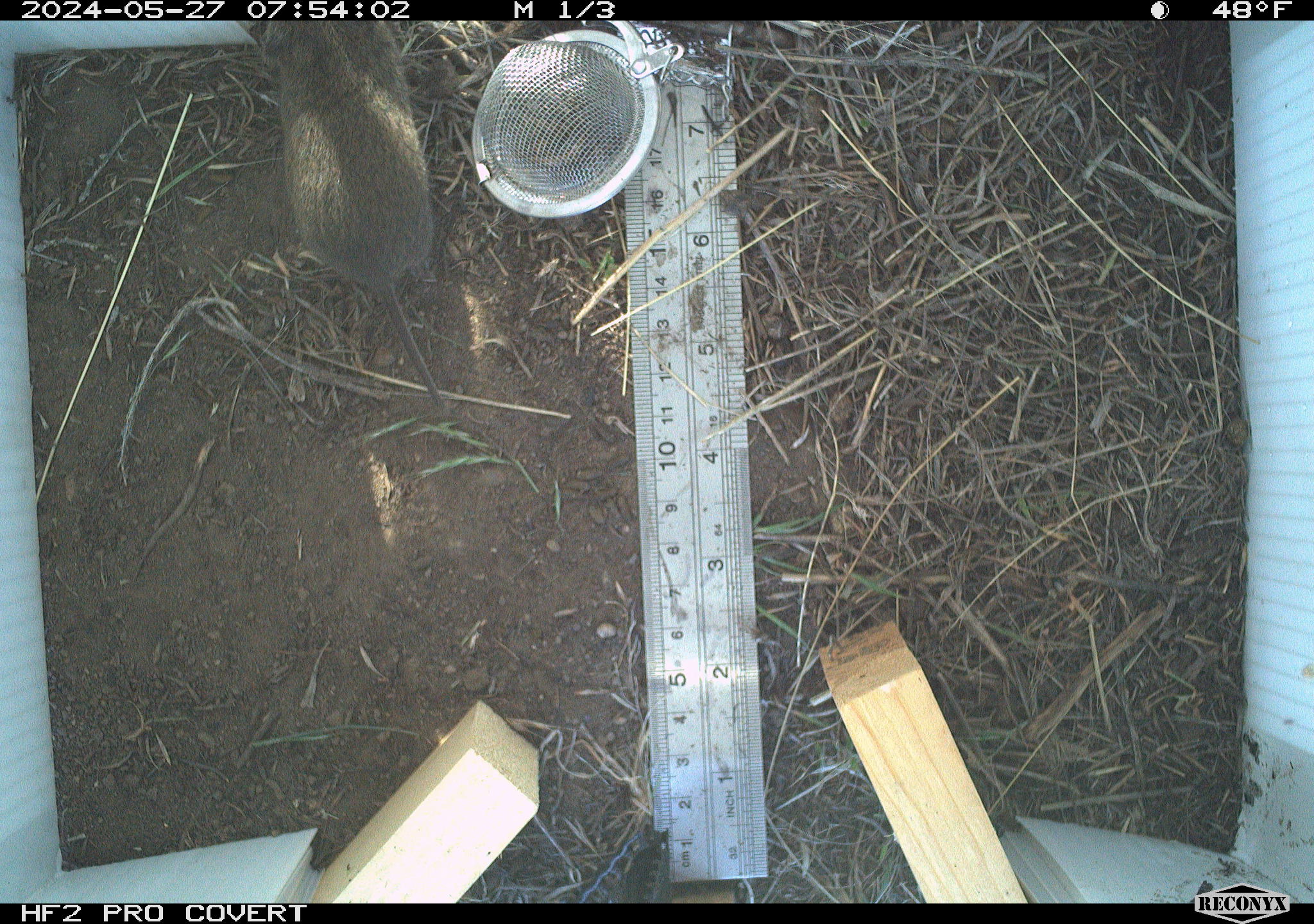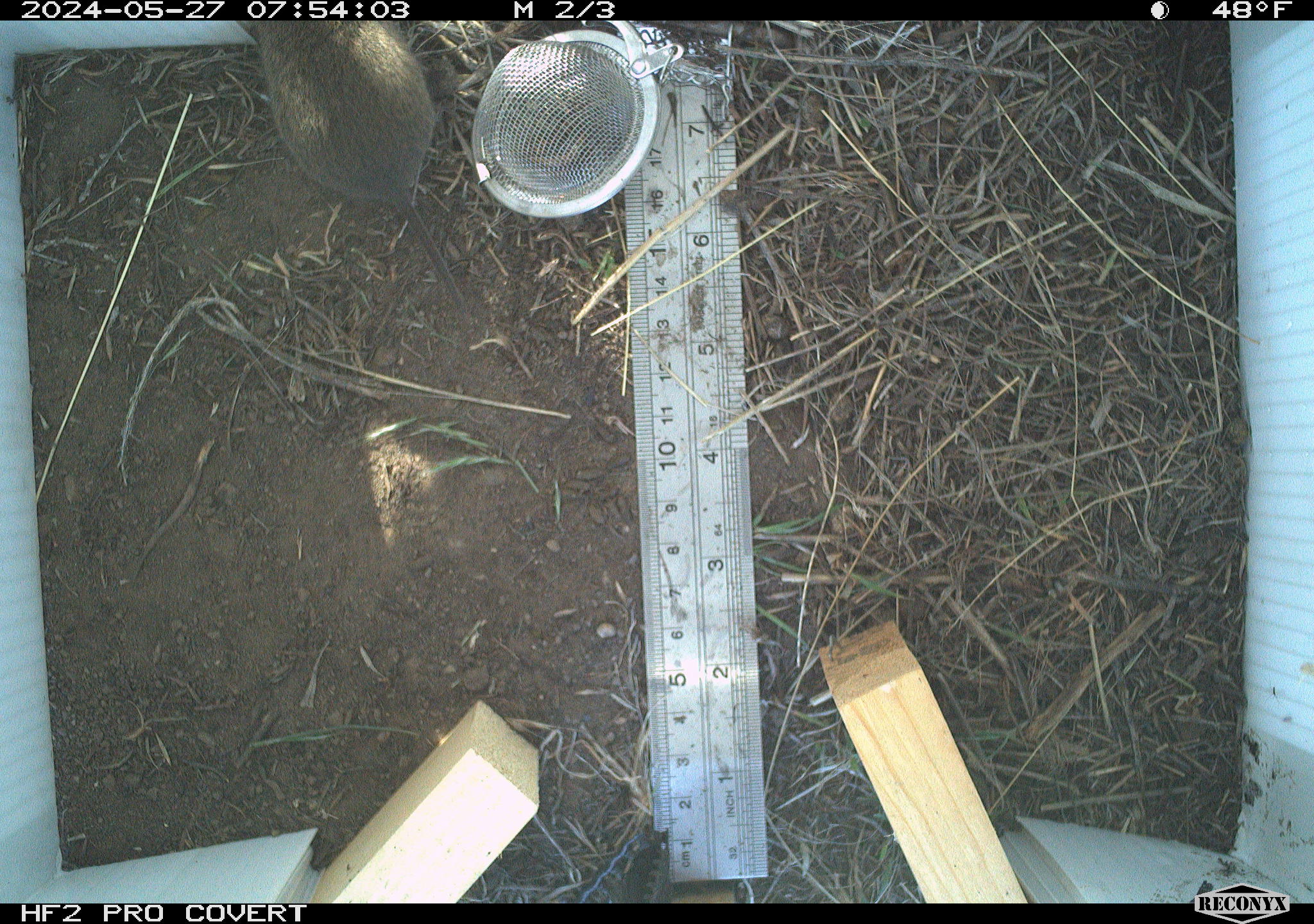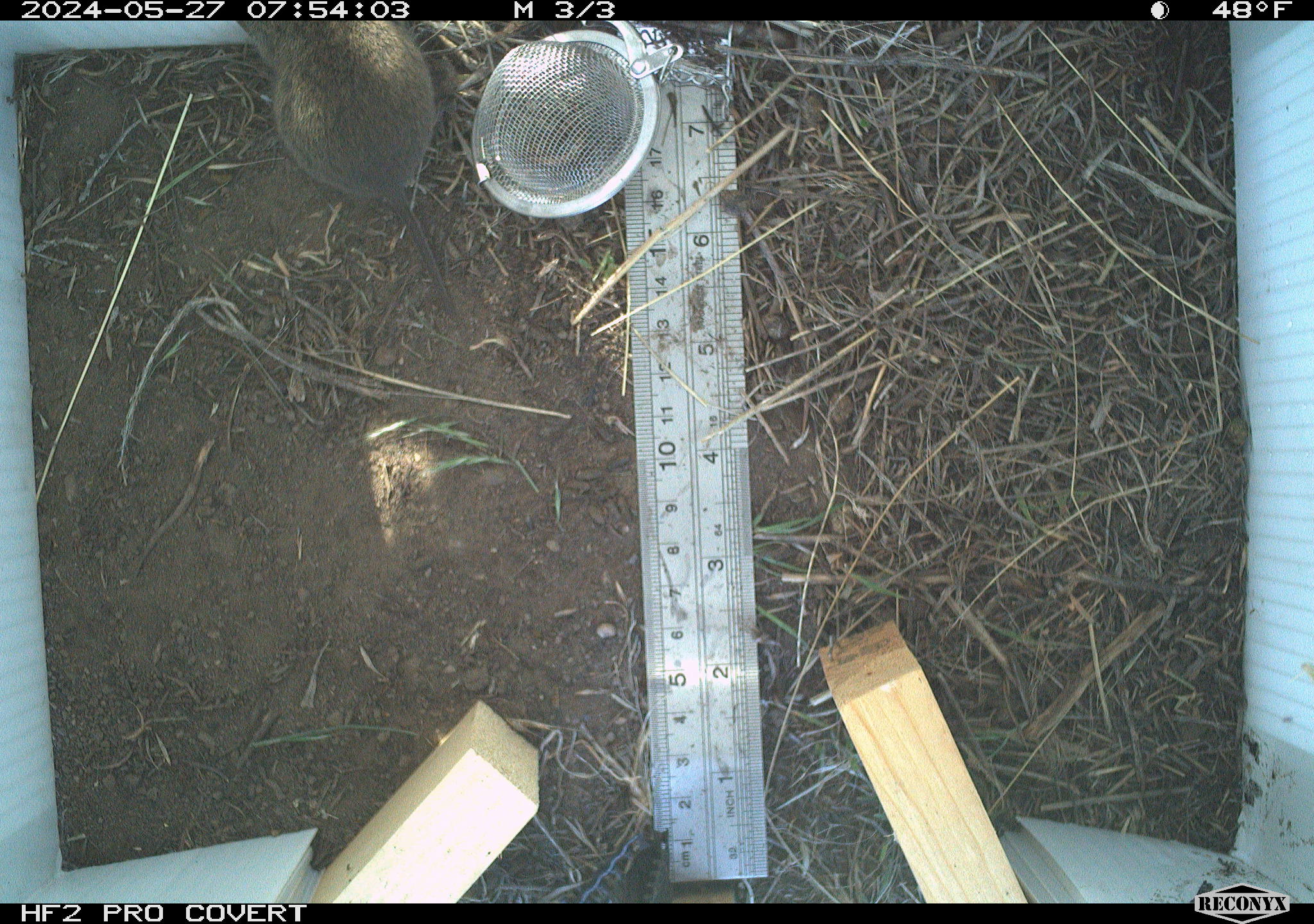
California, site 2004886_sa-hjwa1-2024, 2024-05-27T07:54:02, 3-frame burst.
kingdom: Animalia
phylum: Chordata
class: Mammalia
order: Rodentia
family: Cricetidae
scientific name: Cricetidae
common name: hamsters, voles, lemmings, and allies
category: cricetidae family